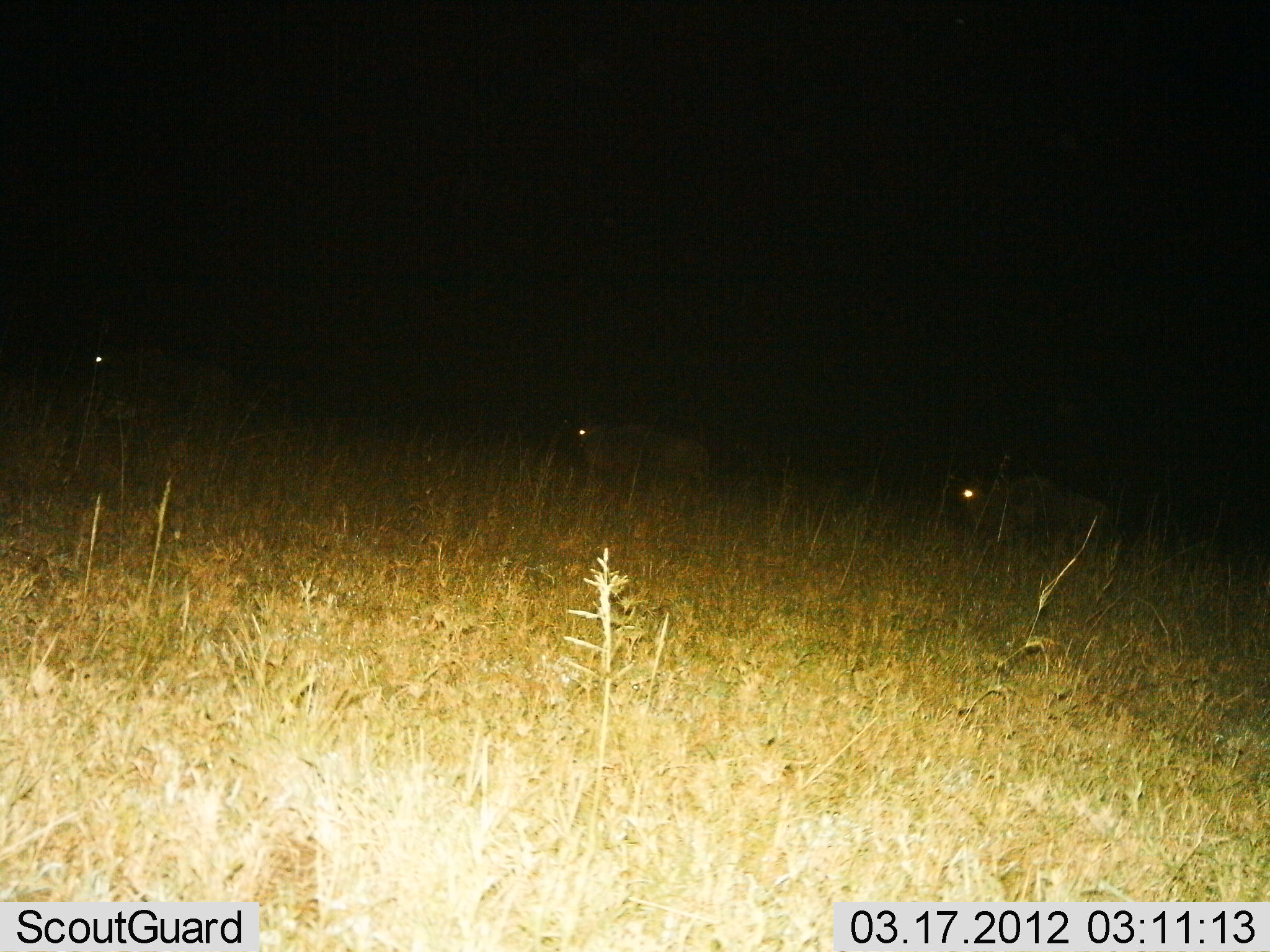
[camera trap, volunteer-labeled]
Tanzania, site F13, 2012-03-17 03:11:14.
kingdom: Animalia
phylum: Chordata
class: Mammalia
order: Artiodactyla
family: Bovidae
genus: Connochaetes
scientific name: Connochaetes taurinus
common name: blue wildebeest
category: wildebeest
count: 3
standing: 33%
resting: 0%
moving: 67%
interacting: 0%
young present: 0%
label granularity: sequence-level